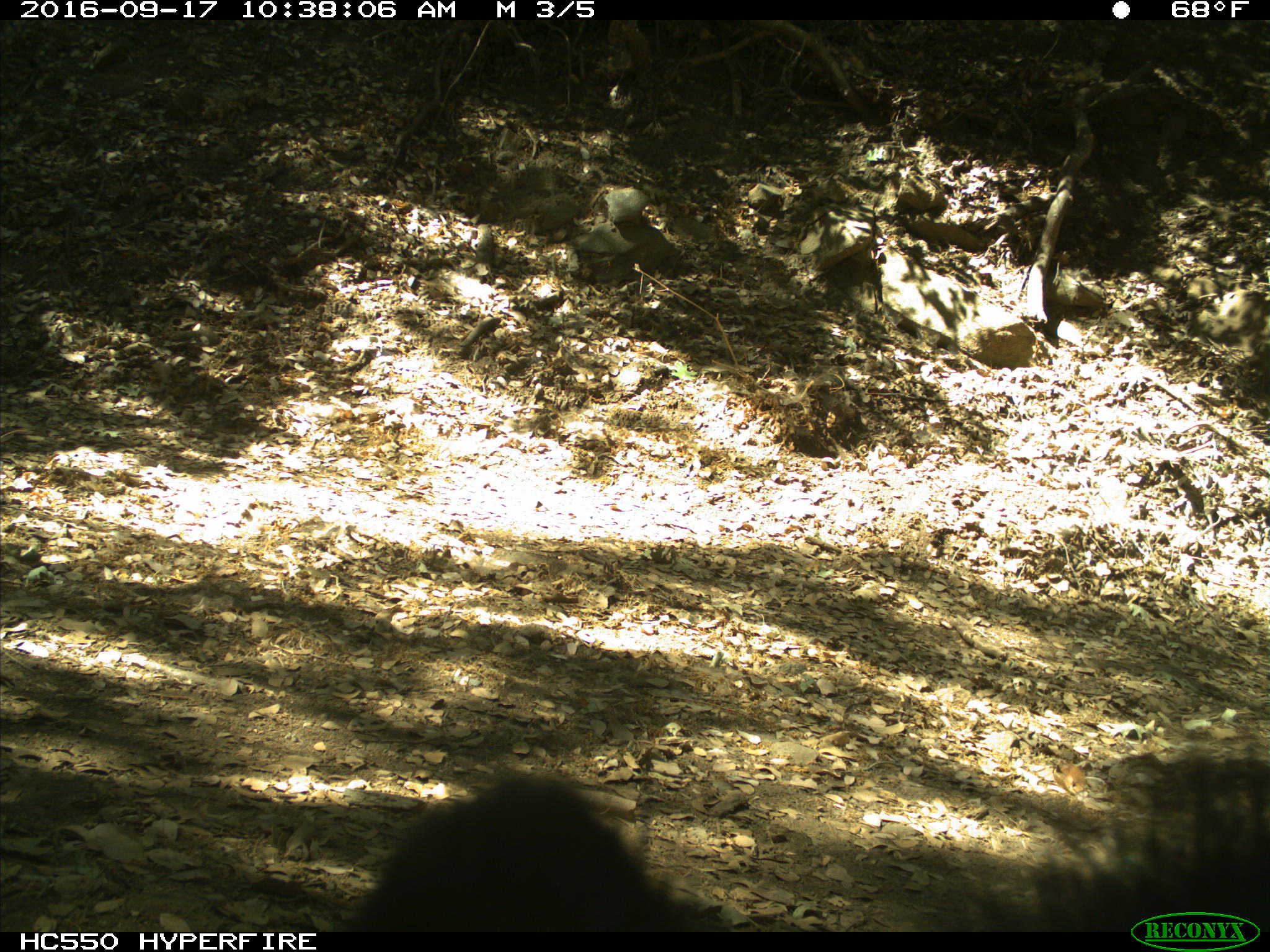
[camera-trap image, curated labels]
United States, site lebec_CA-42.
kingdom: Animalia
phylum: Chordata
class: Mammalia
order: Carnivora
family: Ursidae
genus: Ursus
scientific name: Ursus americanus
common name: american black bear